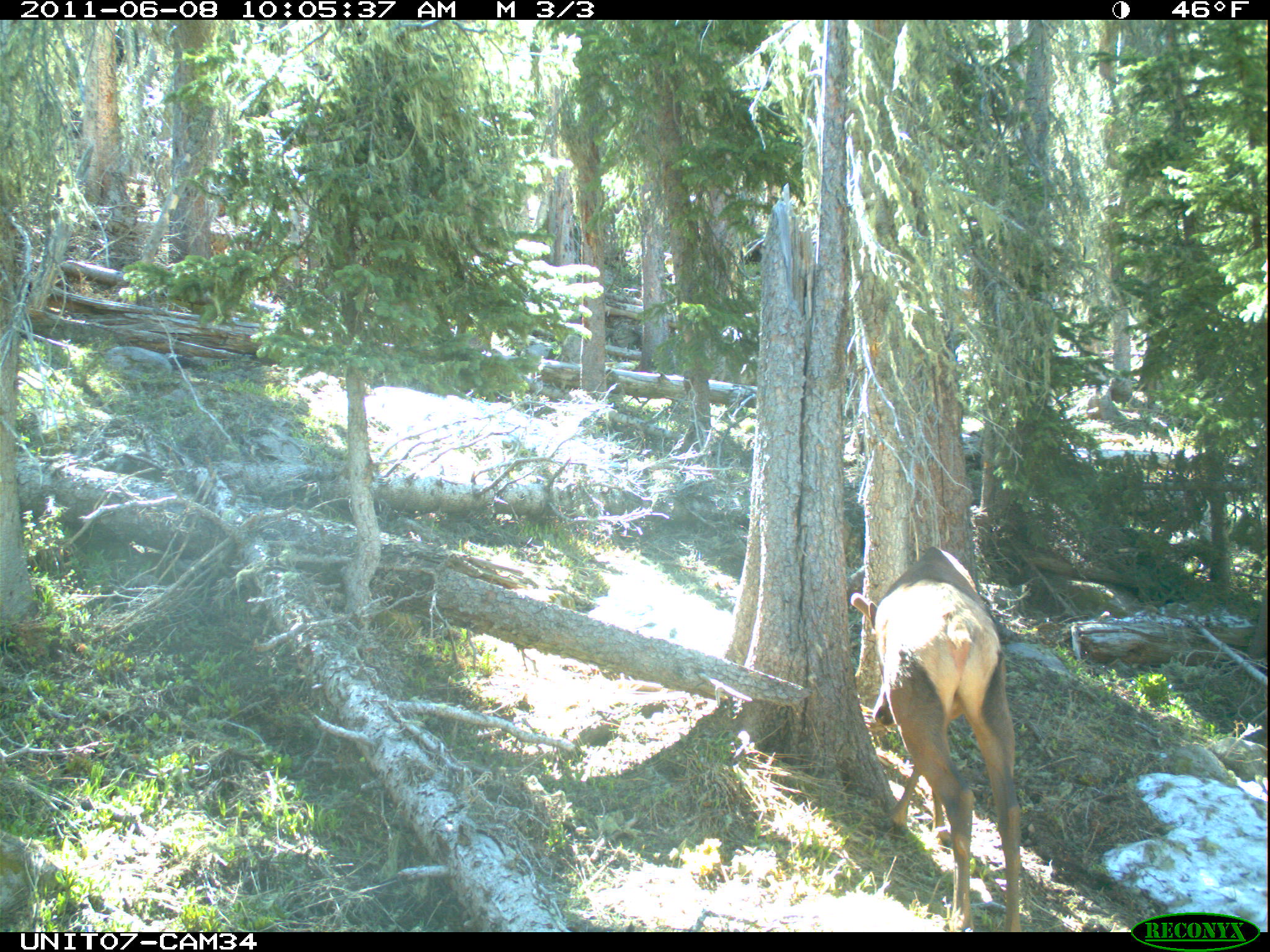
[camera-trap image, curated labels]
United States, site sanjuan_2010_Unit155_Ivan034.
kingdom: Animalia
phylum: Chordata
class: Mammalia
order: Artiodactyla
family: Cervidae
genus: Cervus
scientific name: Cervus elaphus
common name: red deer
Cervus elaphus (red deer).